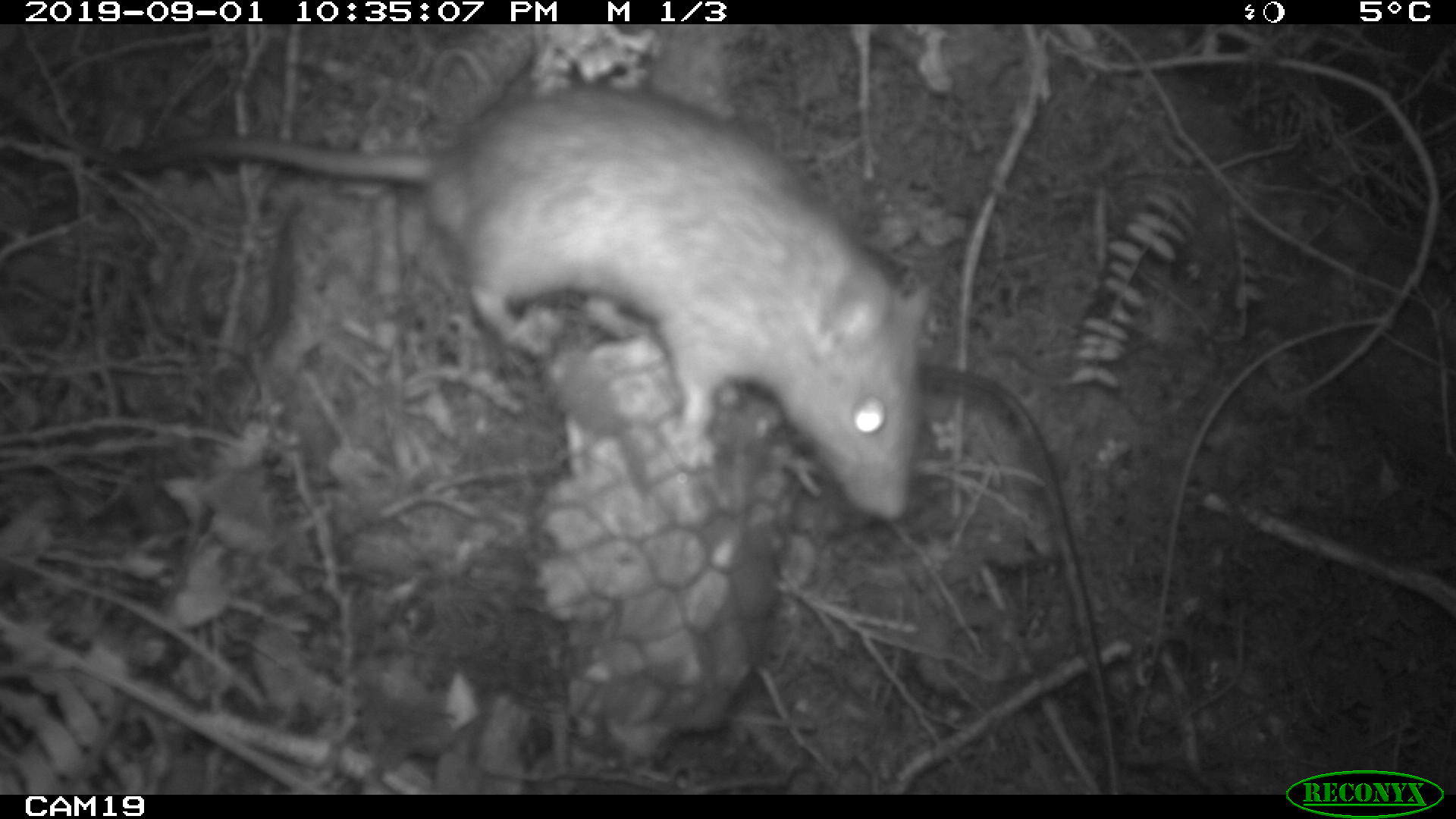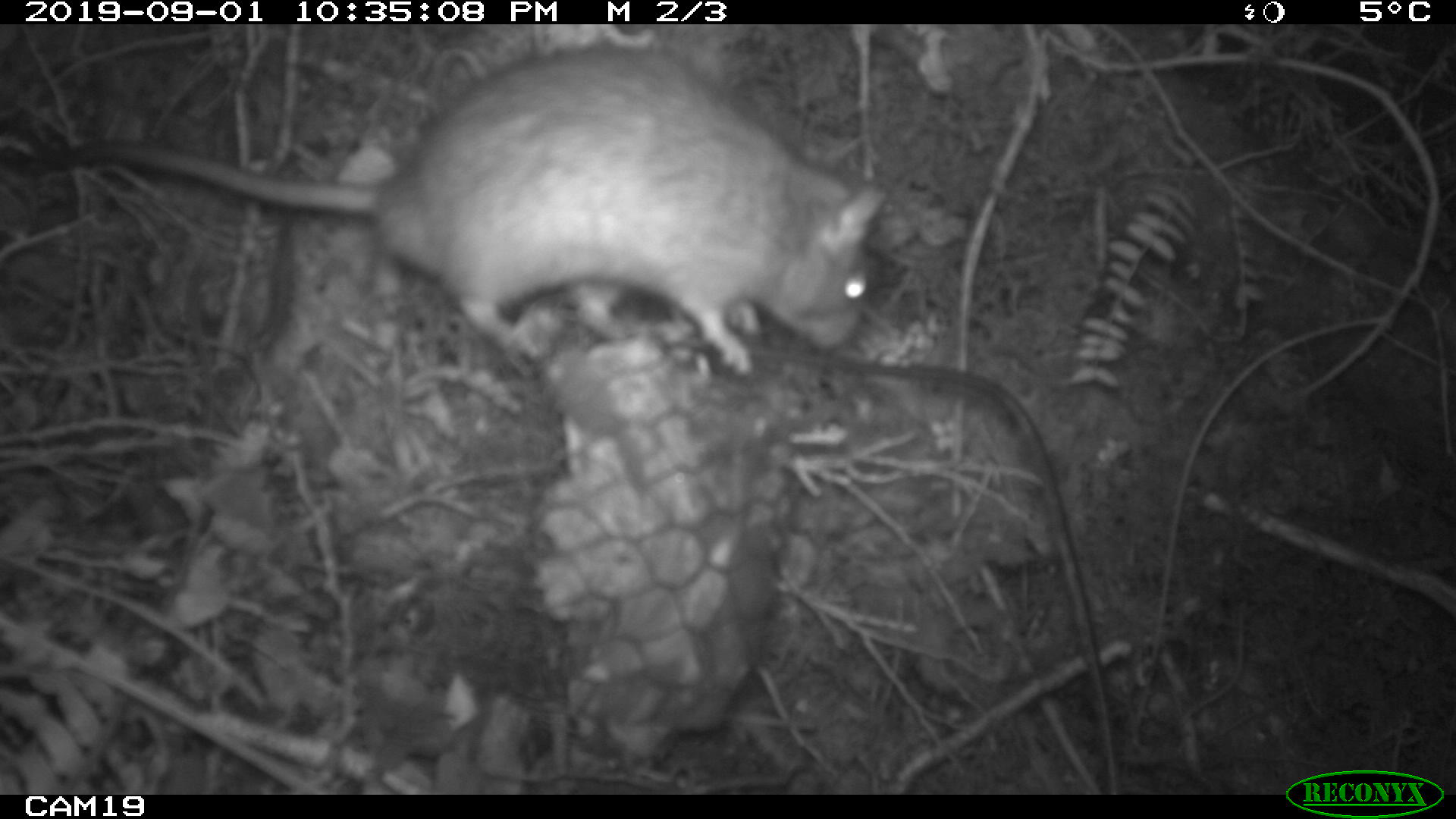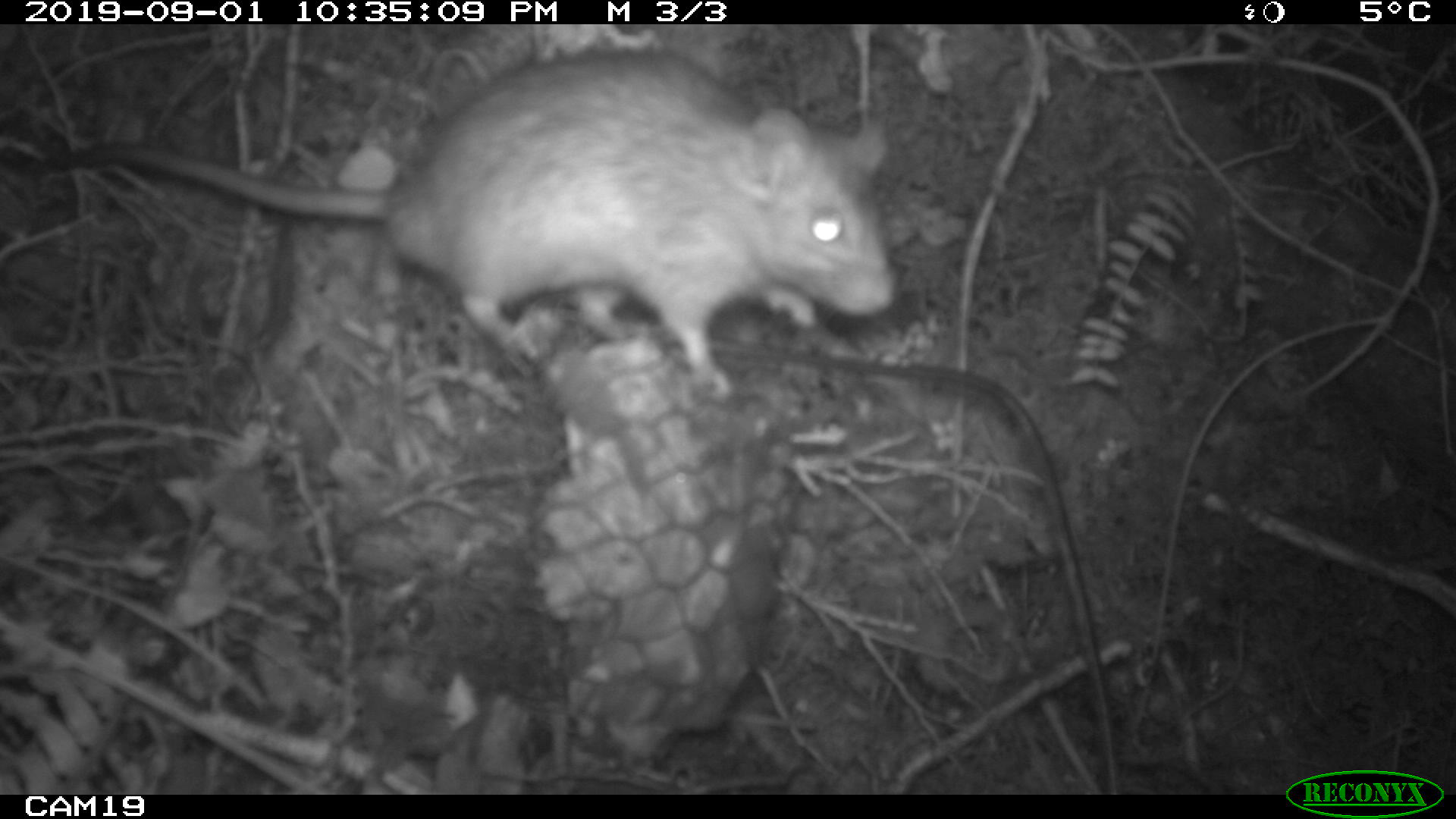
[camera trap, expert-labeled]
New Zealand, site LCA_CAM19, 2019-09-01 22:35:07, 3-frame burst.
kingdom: Animalia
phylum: Chordata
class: Mammalia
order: Rodentia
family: Muridae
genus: Rattus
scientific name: Rattus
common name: rat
Rat (Rattus).